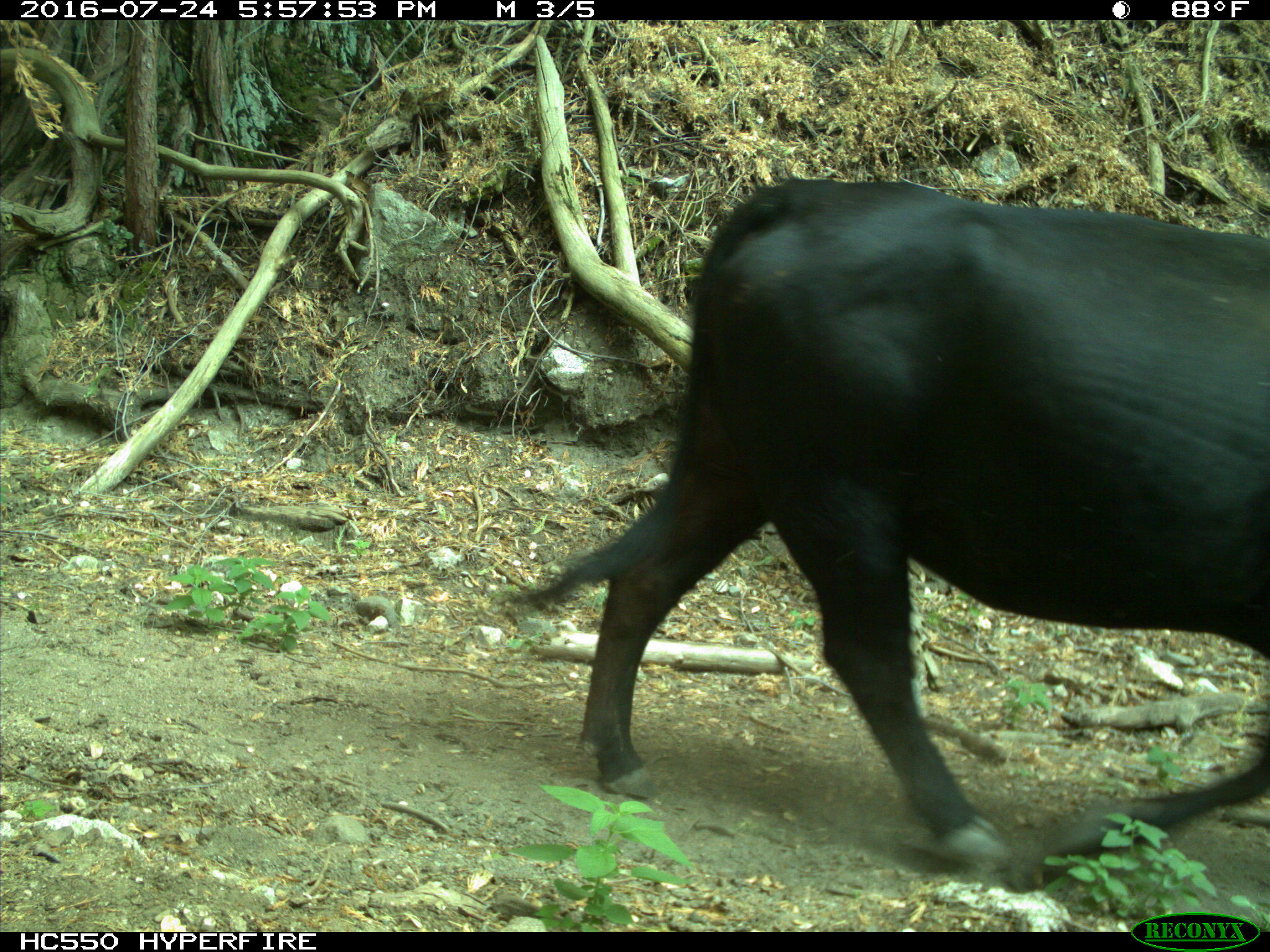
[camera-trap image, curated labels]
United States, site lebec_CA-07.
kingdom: Animalia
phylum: Chordata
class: Mammalia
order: Artiodactyla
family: Bovidae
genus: Bos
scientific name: Bos taurus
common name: domestic cow